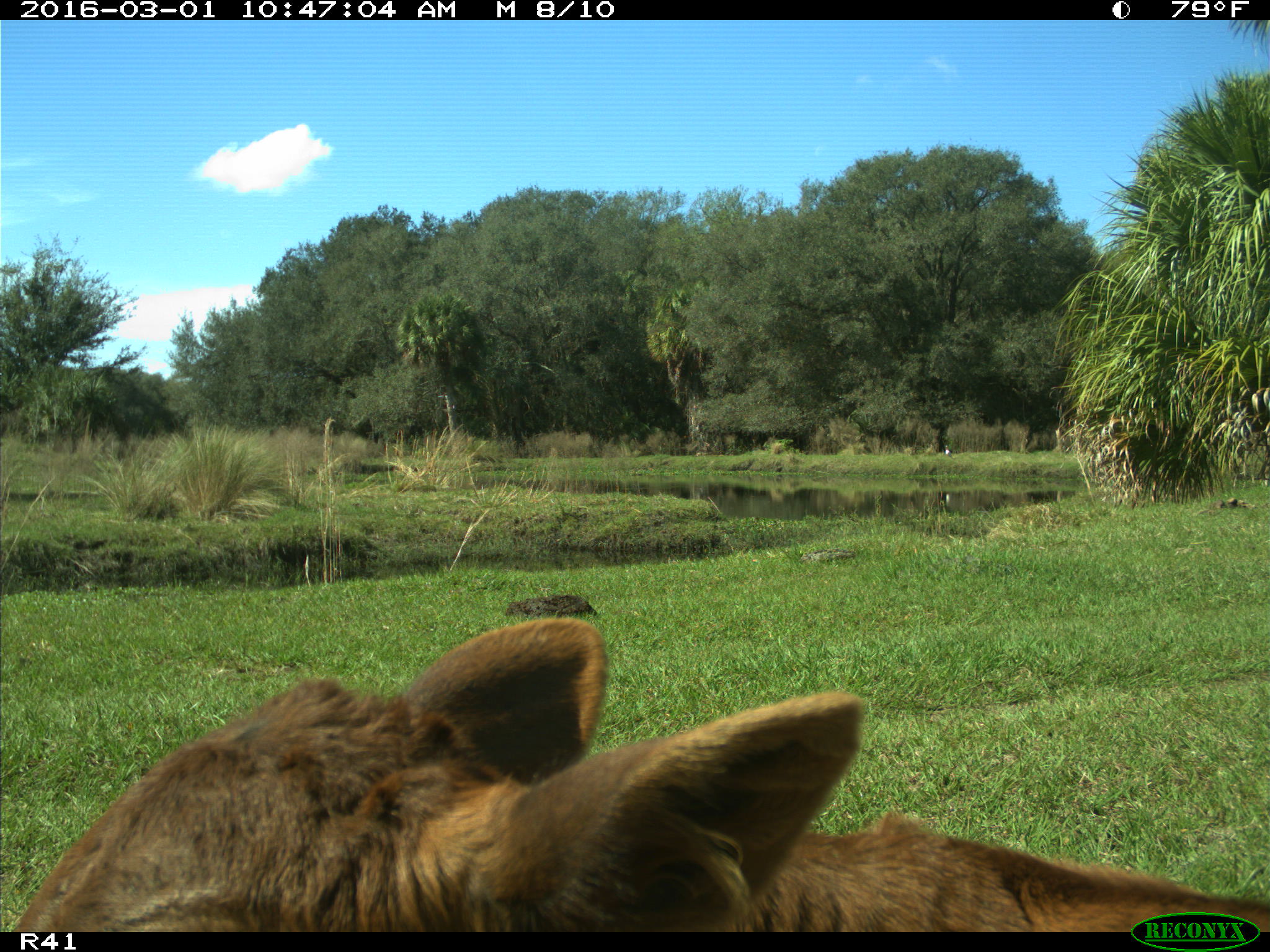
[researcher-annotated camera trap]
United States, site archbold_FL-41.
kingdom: Animalia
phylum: Chordata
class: Mammalia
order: Artiodactyla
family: Bovidae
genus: Bos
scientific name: Bos taurus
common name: domestic cow